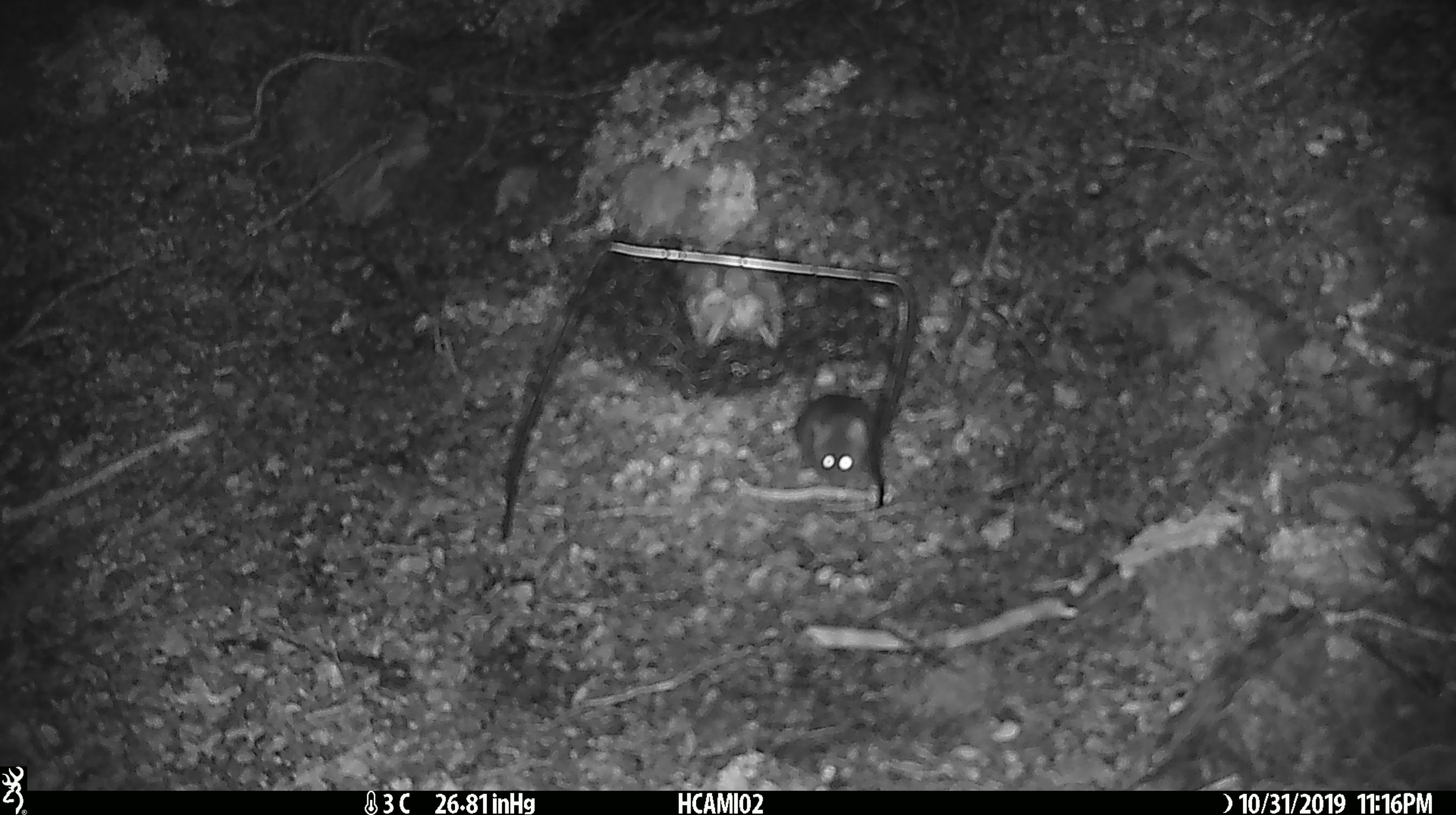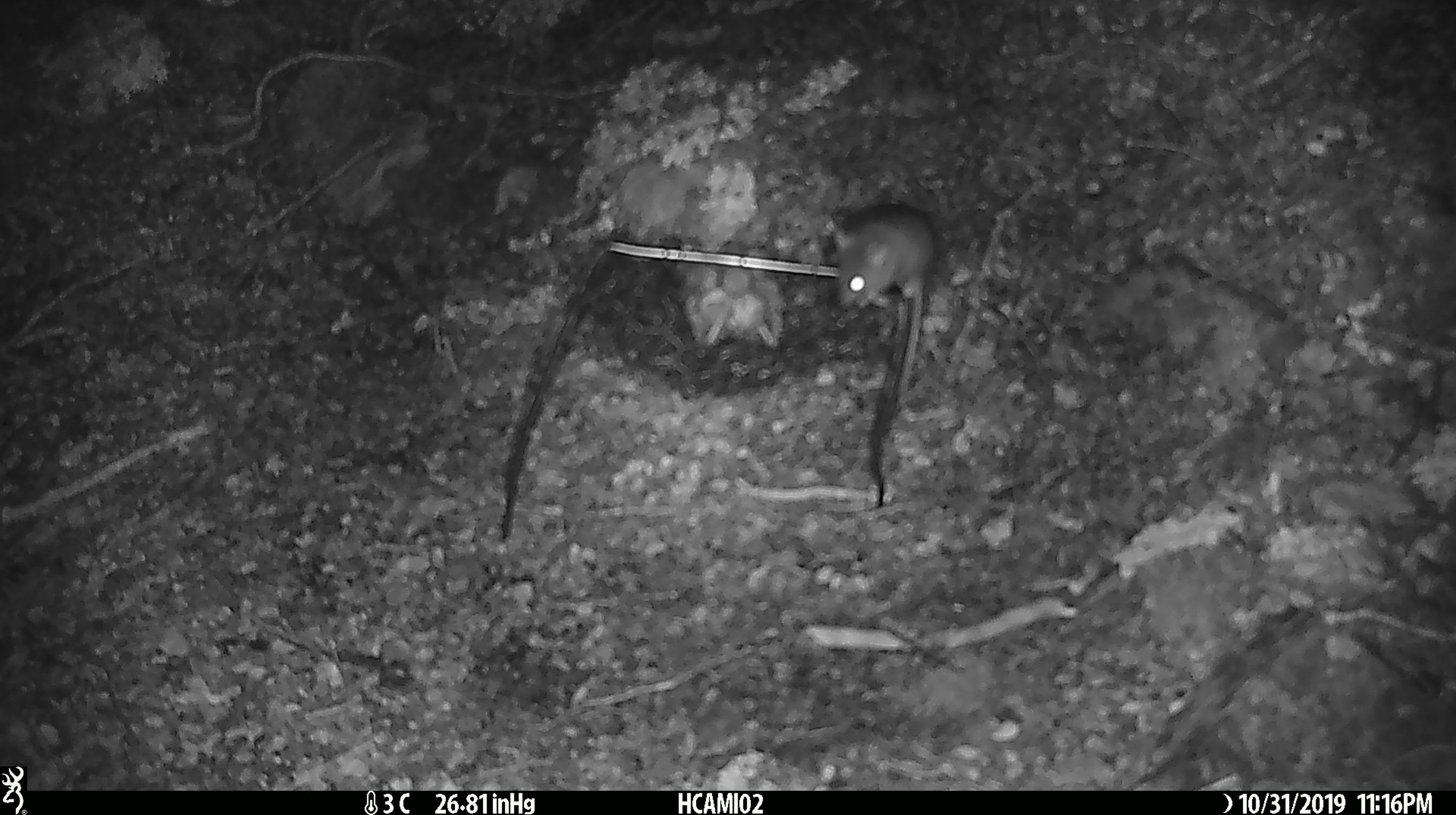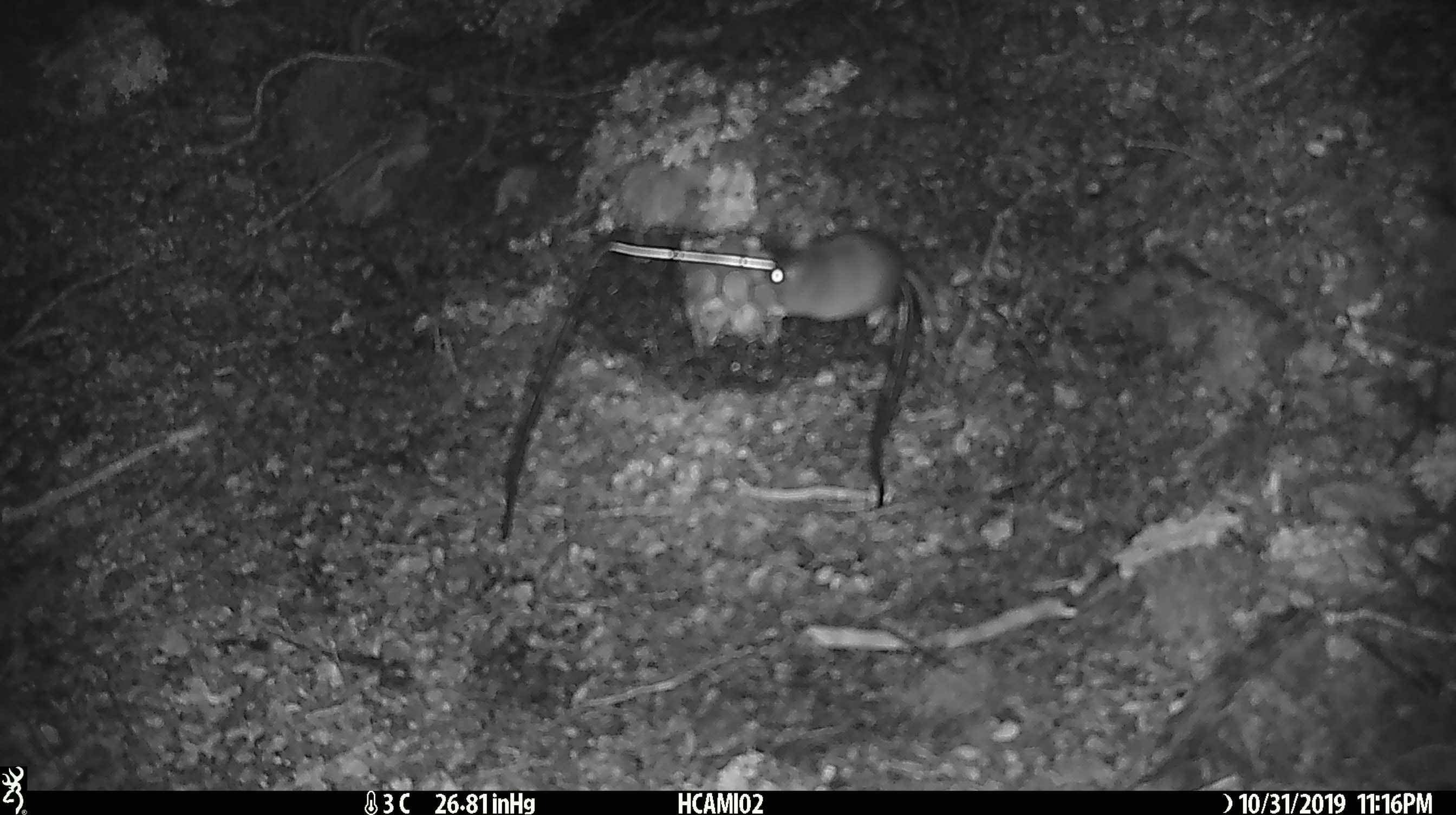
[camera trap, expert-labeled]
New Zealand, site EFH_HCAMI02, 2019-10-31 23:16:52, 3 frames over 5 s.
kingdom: Animalia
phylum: Chordata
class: Mammalia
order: Rodentia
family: Muridae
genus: Mus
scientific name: Mus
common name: mouse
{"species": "mouse (Mus)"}